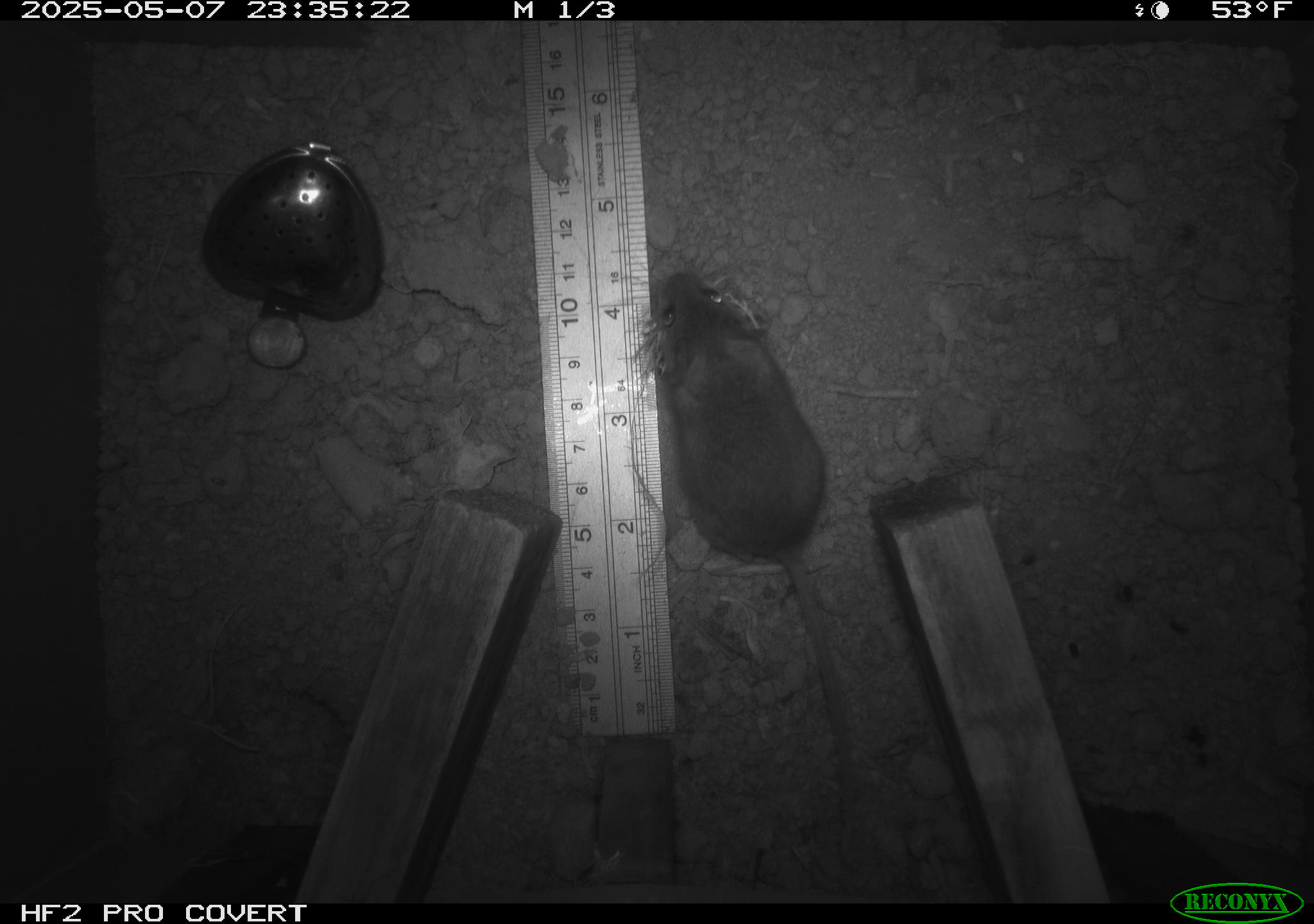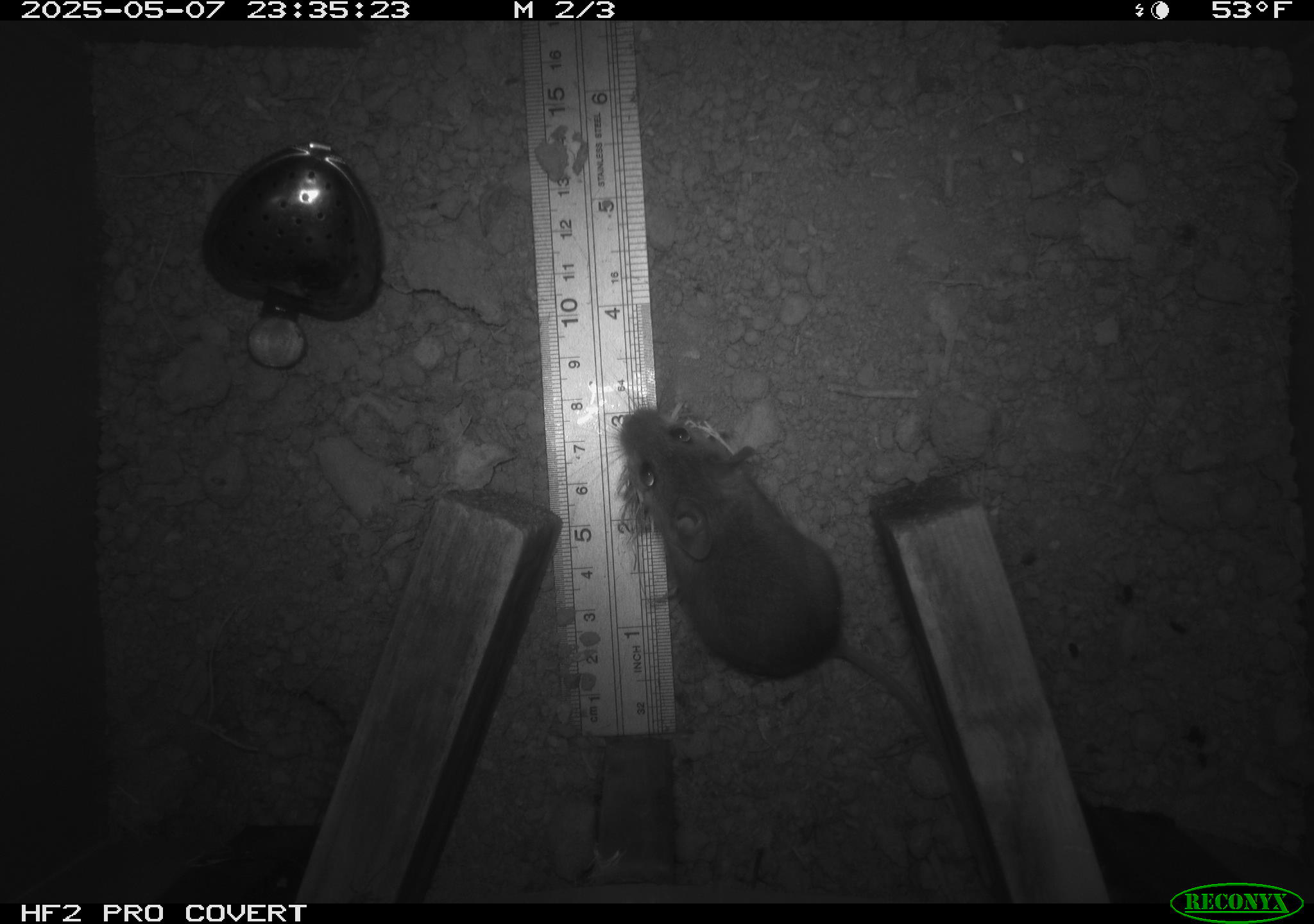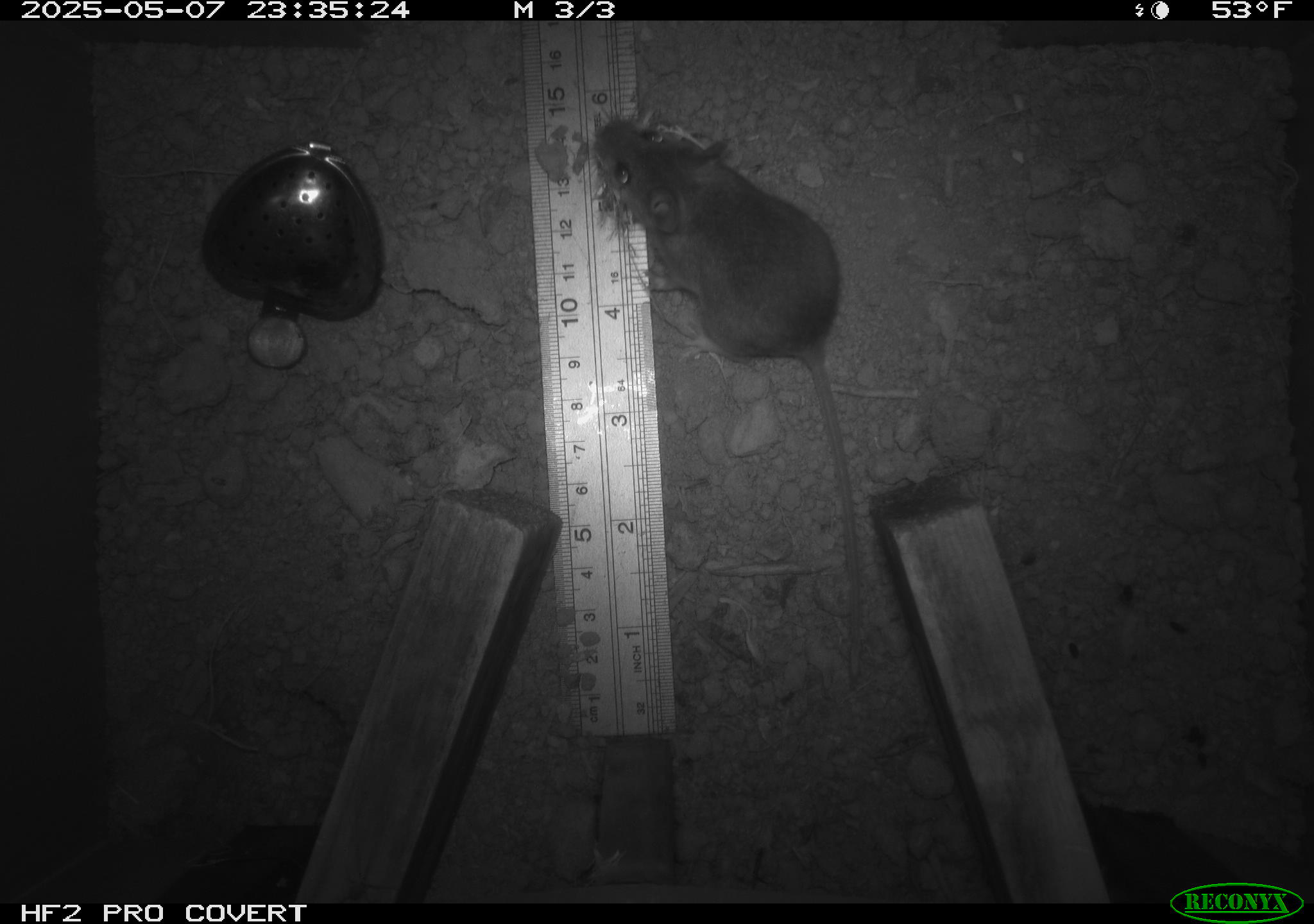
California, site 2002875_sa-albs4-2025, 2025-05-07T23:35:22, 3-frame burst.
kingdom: Animalia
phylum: Chordata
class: Mammalia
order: Rodentia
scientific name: Rodentia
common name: mouse species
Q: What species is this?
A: Mouse species (Rodentia).